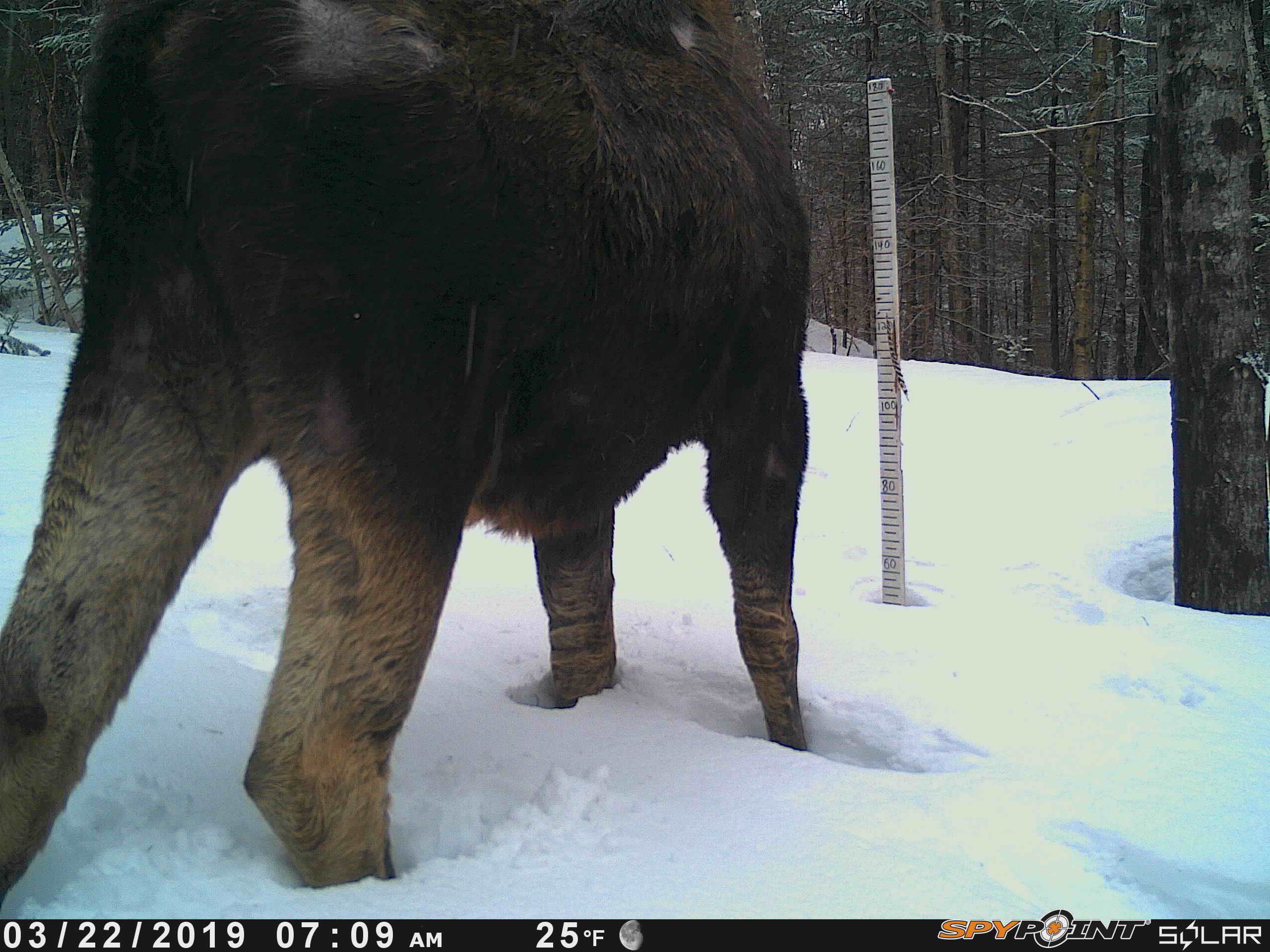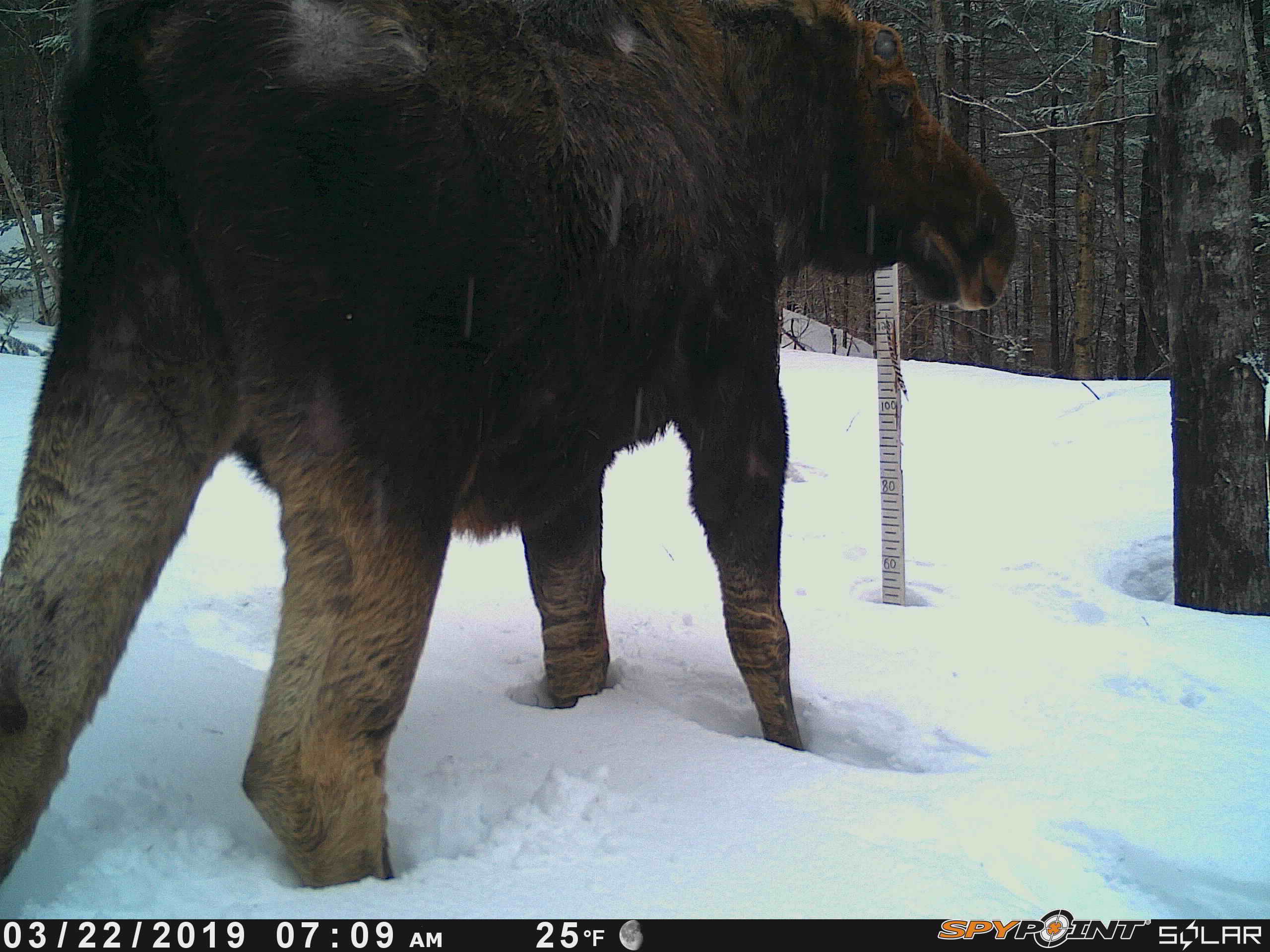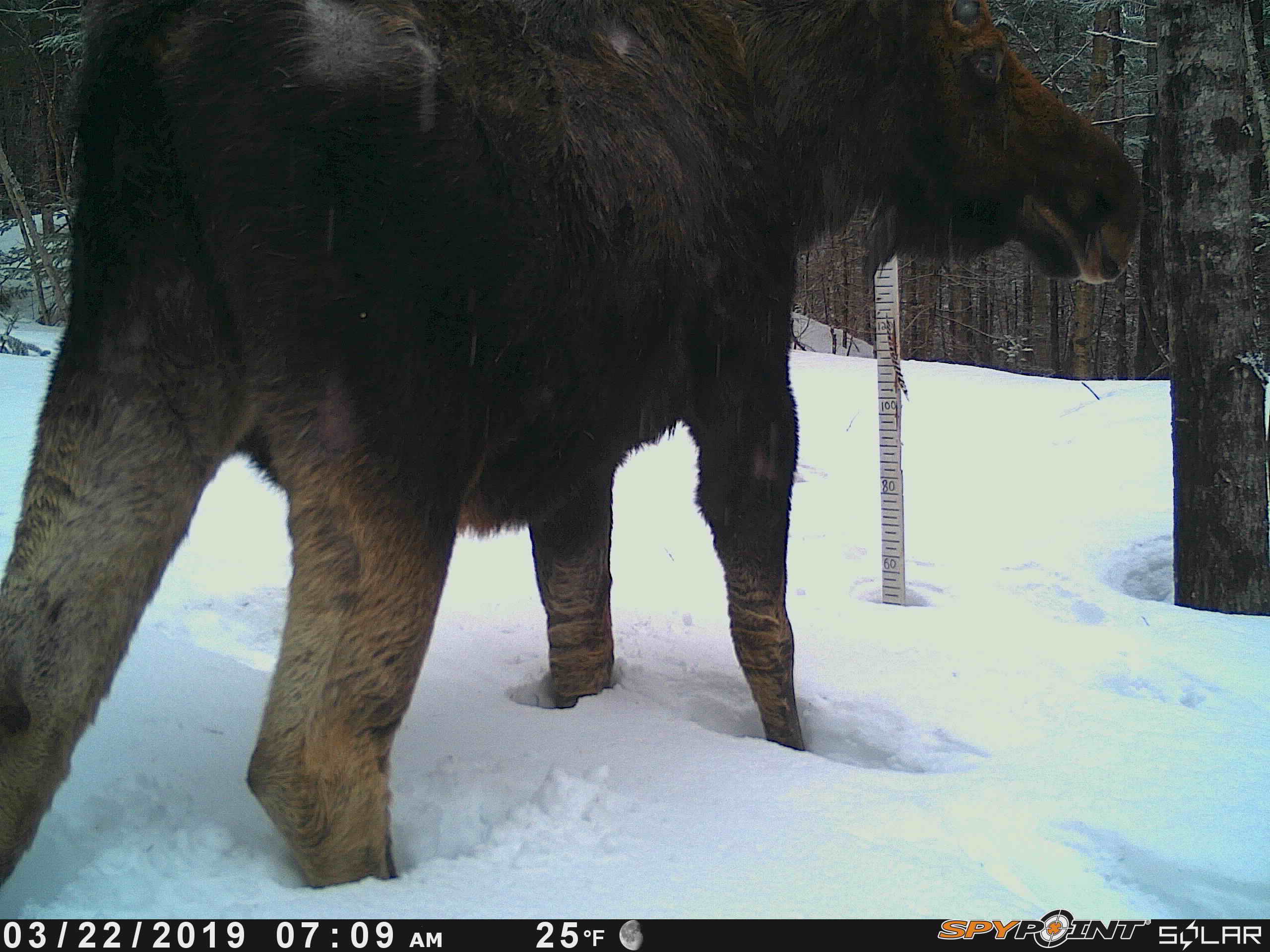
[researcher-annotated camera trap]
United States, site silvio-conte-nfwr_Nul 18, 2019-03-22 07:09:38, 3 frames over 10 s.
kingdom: Animalia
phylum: Chordata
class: Mammalia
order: Artiodactyla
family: Cervidae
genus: Alces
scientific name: Alces alces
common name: moose